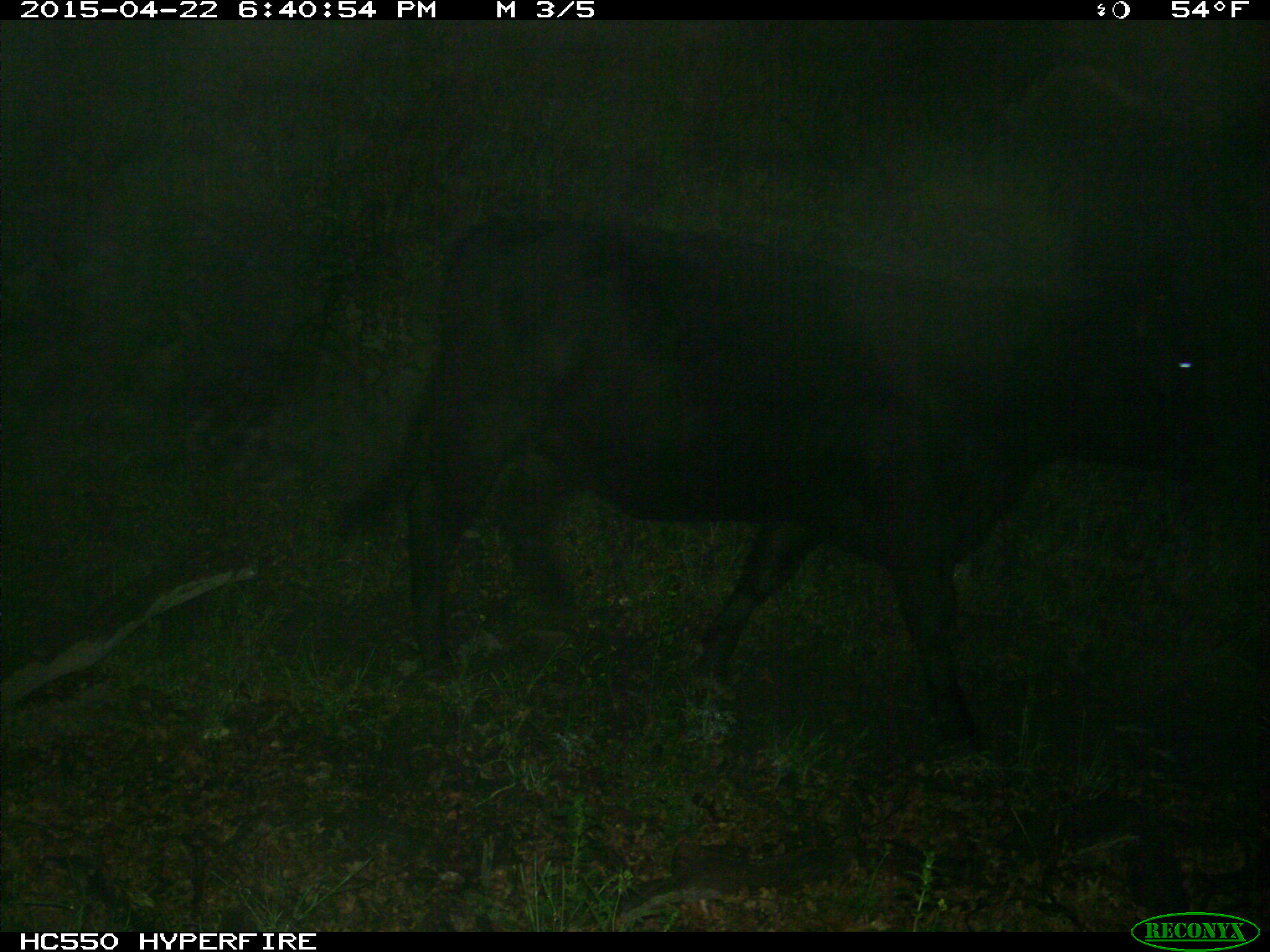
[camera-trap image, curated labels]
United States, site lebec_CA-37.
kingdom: Animalia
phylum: Chordata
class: Mammalia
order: Artiodactyla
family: Bovidae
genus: Bos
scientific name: Bos taurus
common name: domestic cow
Bos taurus (domestic cow).